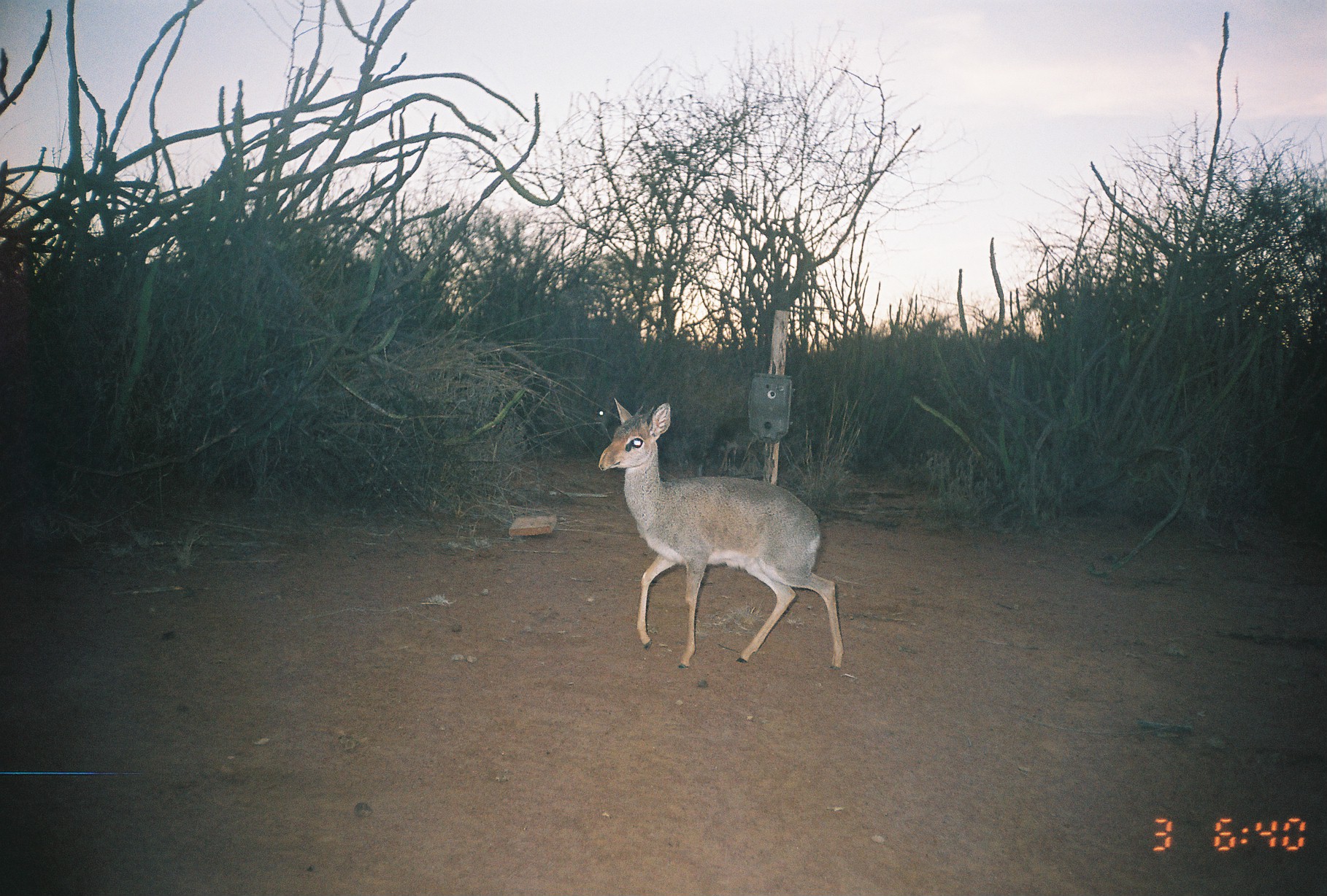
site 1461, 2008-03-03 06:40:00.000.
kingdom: Animalia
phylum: Chordata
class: Mammalia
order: Artiodactyla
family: Bovidae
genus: Madoqua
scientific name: Madoqua guentheri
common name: günther's dik-dik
Madoqua guentheri (günther's dik-dik), count 1.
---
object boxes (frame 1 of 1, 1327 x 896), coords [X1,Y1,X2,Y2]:
madoqua guentheri: [595,394,845,670]